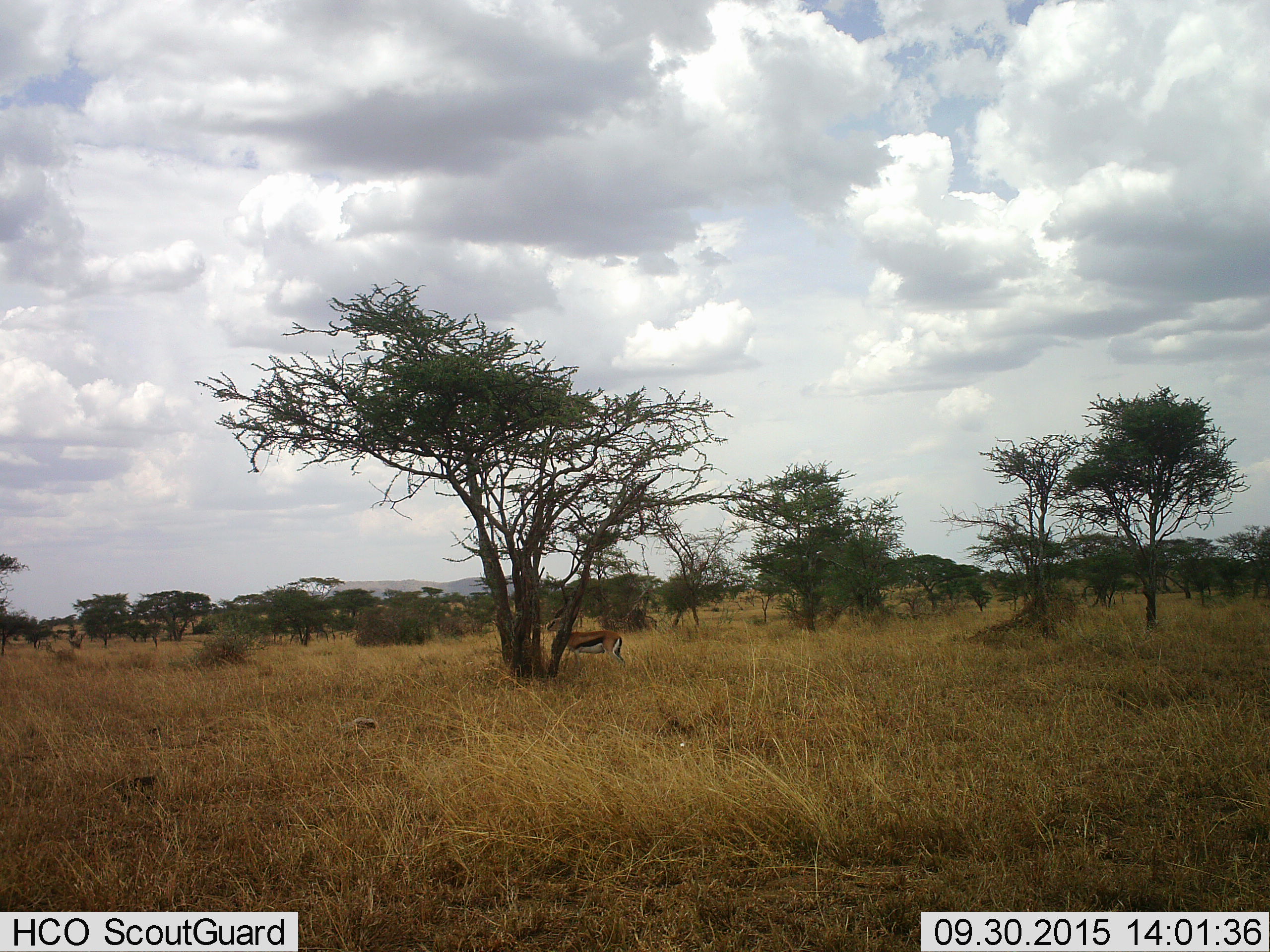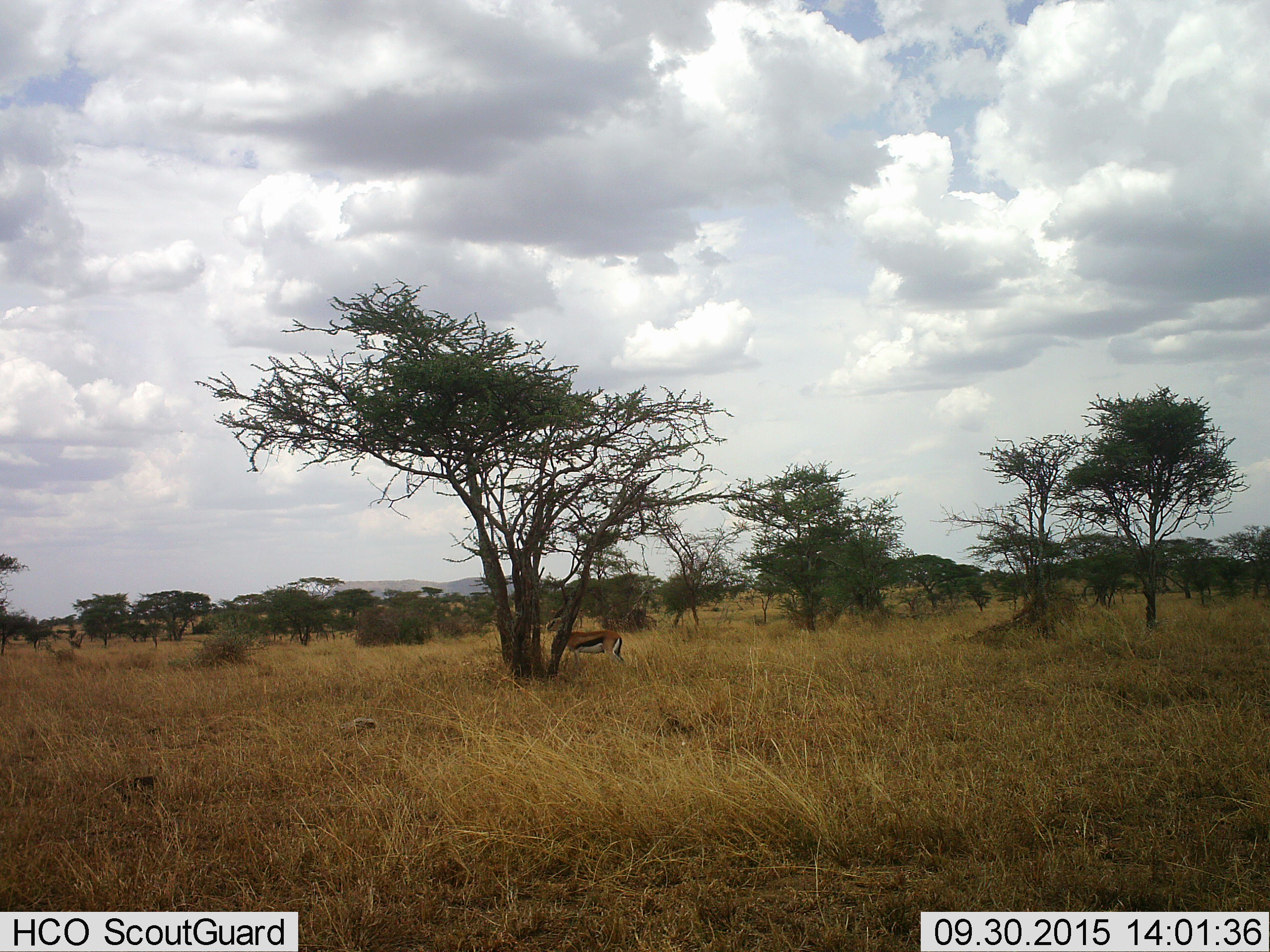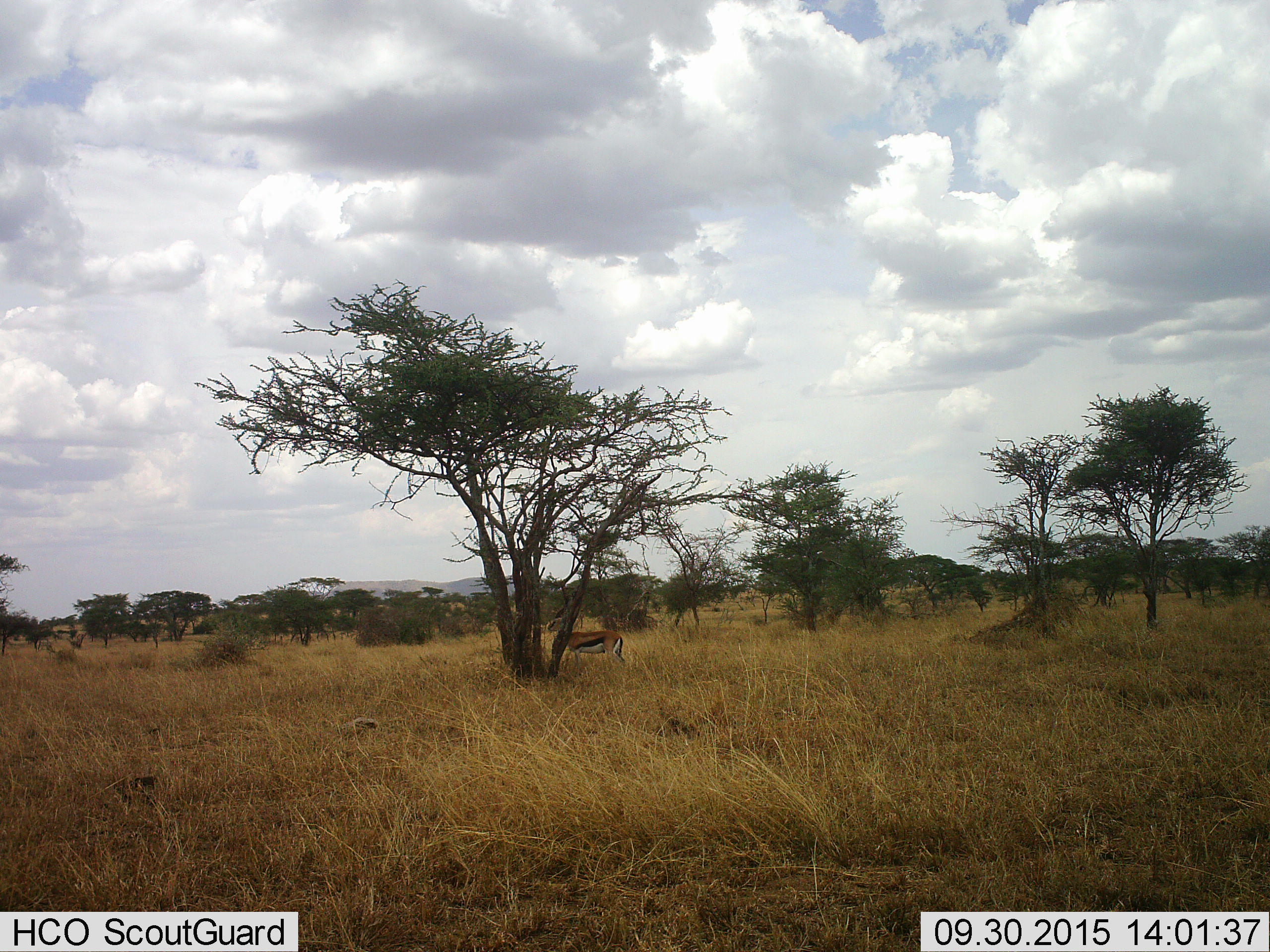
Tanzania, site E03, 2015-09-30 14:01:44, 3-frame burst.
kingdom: Animalia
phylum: Chordata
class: Mammalia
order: Artiodactyla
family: Bovidae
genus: Eudorcas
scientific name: Eudorcas thomsonii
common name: thomson's gazelle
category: gazellethomsons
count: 1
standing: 100%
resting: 7%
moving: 0%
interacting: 0%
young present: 0%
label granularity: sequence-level